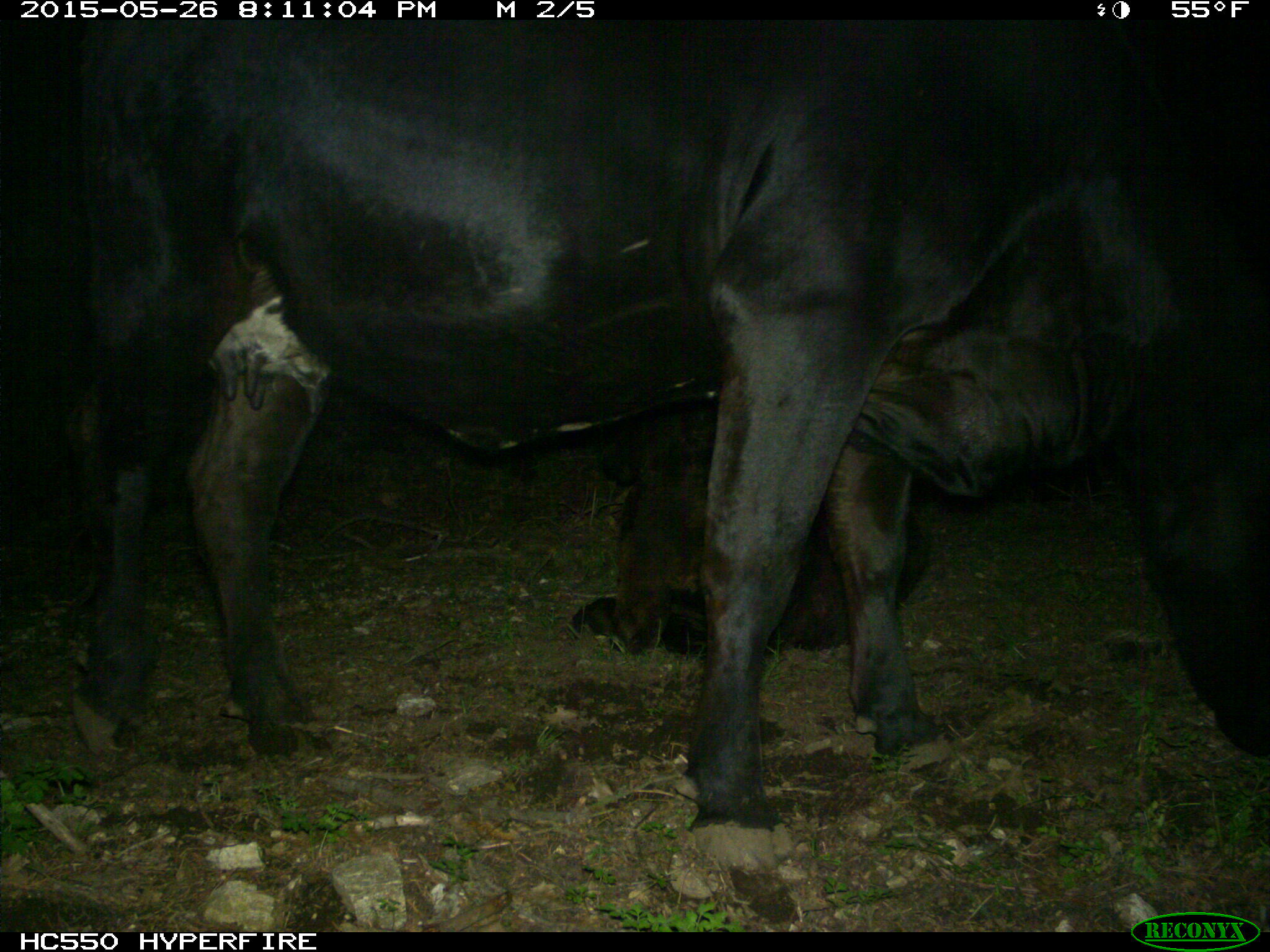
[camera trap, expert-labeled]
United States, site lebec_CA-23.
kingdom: Animalia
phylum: Chordata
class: Mammalia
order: Artiodactyla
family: Bovidae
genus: Bos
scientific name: Bos taurus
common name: domestic cow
Bos taurus (domestic cow).